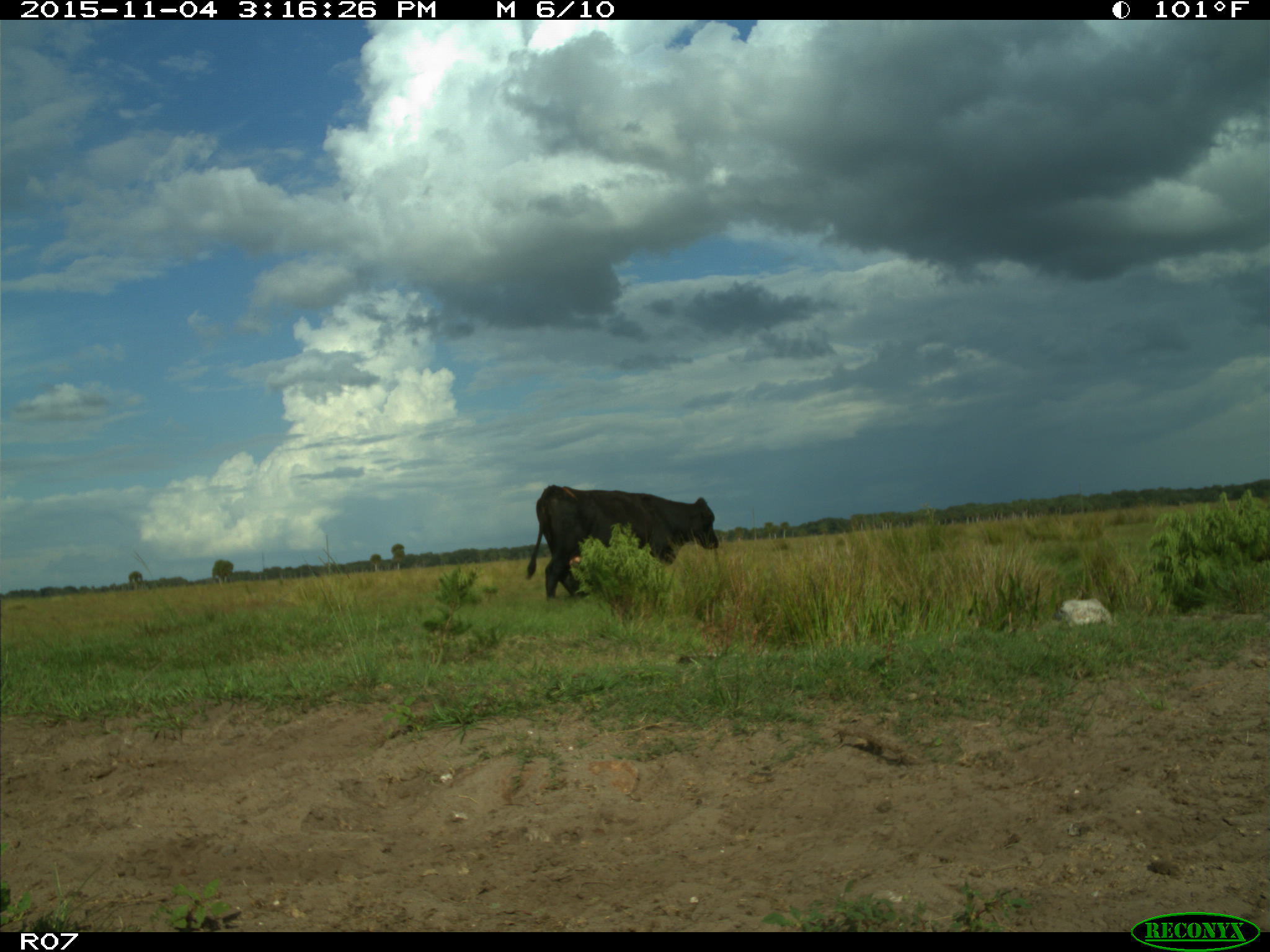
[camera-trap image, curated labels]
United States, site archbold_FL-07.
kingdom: Animalia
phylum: Chordata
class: Mammalia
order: Artiodactyla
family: Bovidae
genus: Bos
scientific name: Bos taurus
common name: domestic cow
Bos taurus (domestic cow).